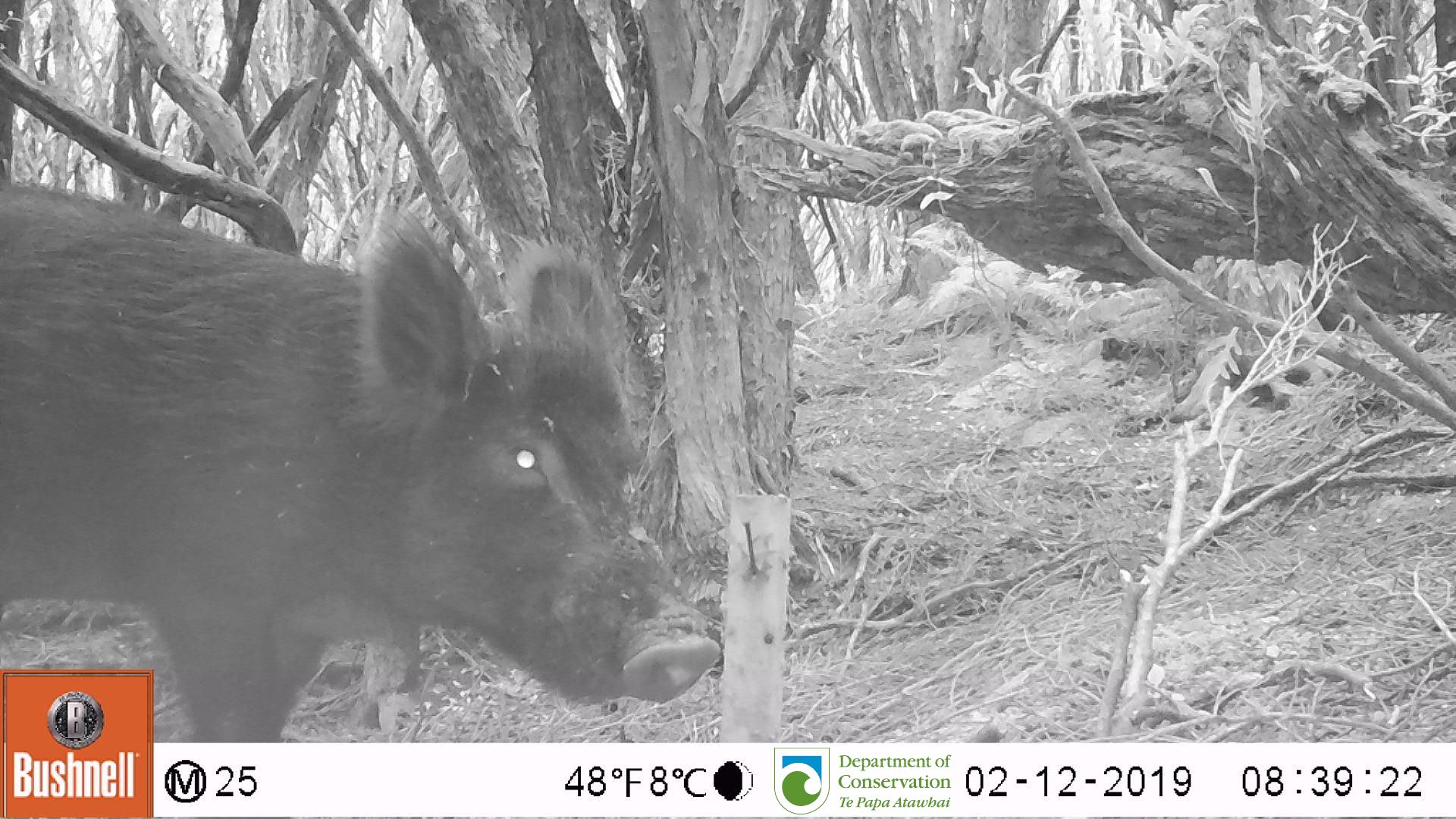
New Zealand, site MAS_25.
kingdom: Animalia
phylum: Chordata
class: Mammalia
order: Artiodactyla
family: Suidae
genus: Sus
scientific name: Sus scrofa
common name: pig